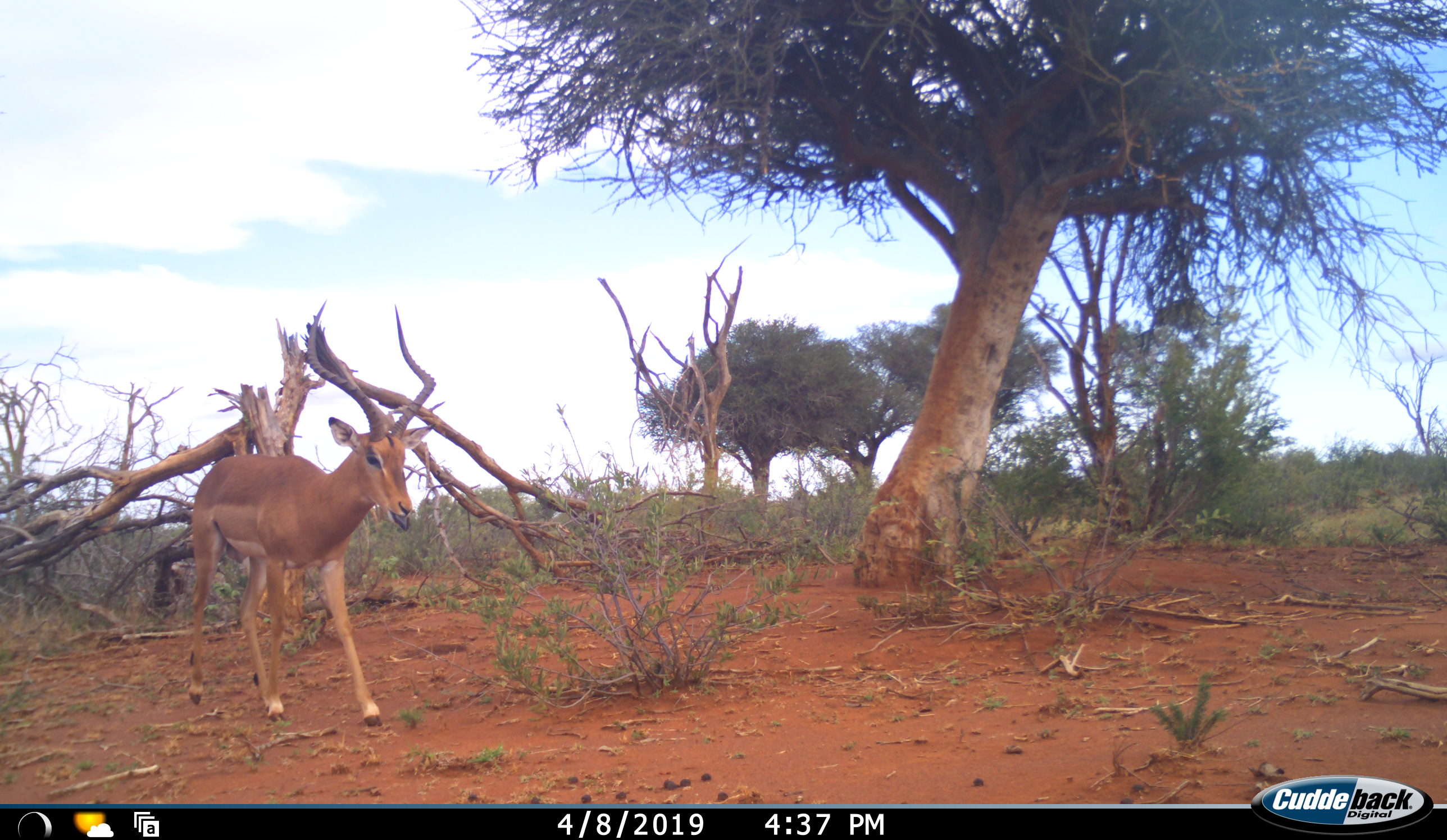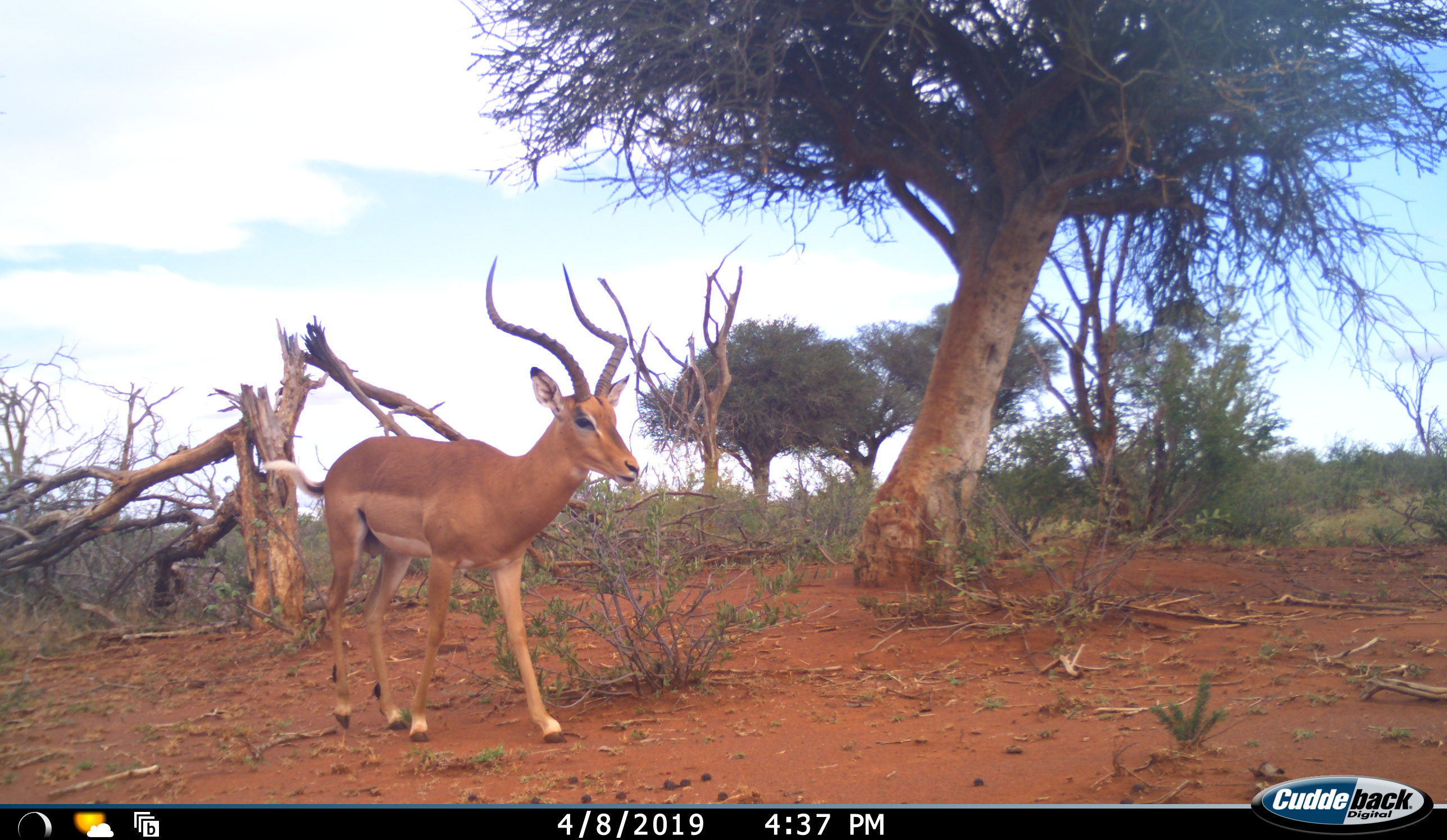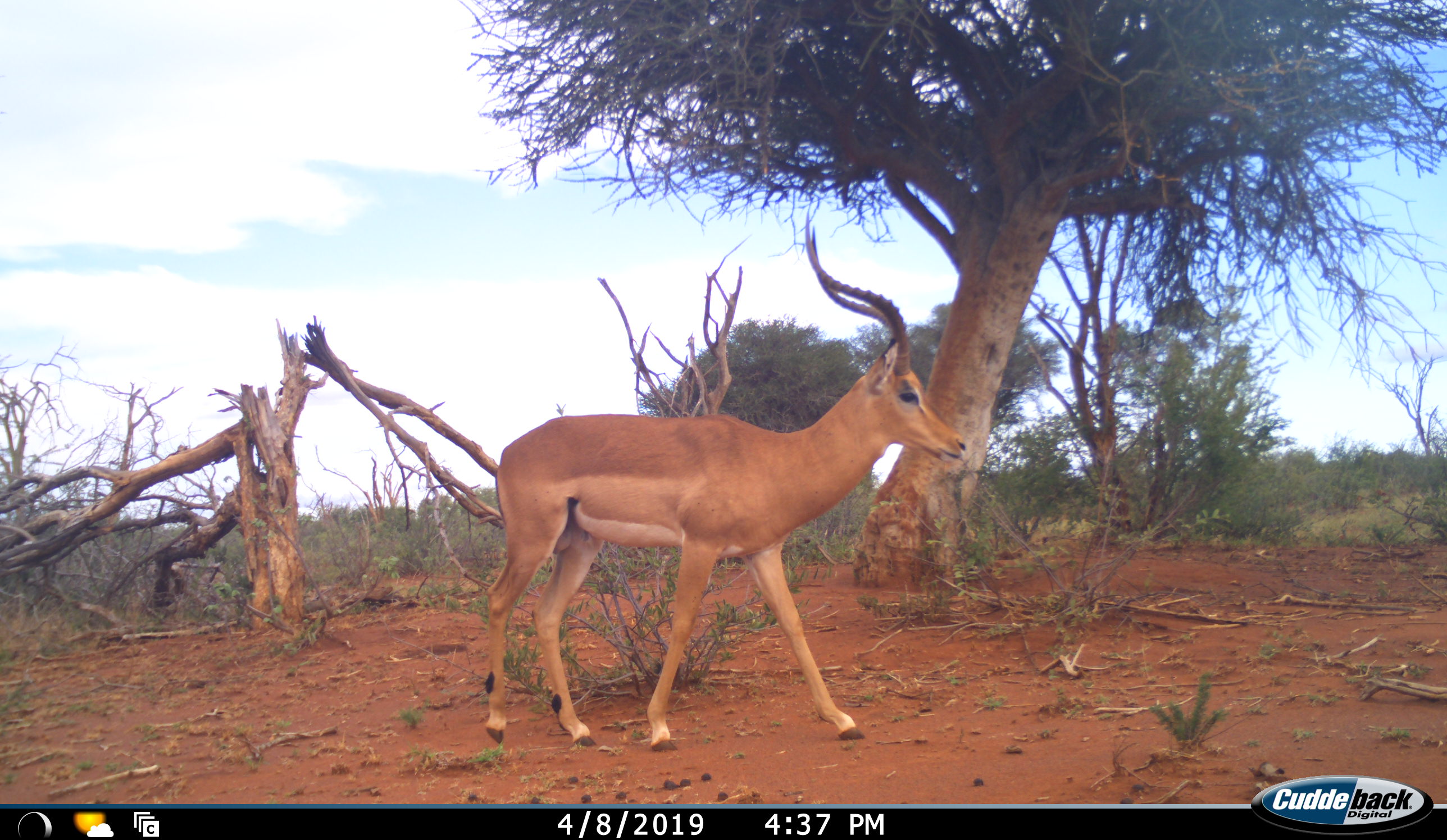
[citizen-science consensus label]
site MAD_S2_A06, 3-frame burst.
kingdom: Animalia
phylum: Chordata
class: Mammalia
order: Artiodactyla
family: Bovidae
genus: Aepyceros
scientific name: Aepyceros melampus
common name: impala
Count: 1.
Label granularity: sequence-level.